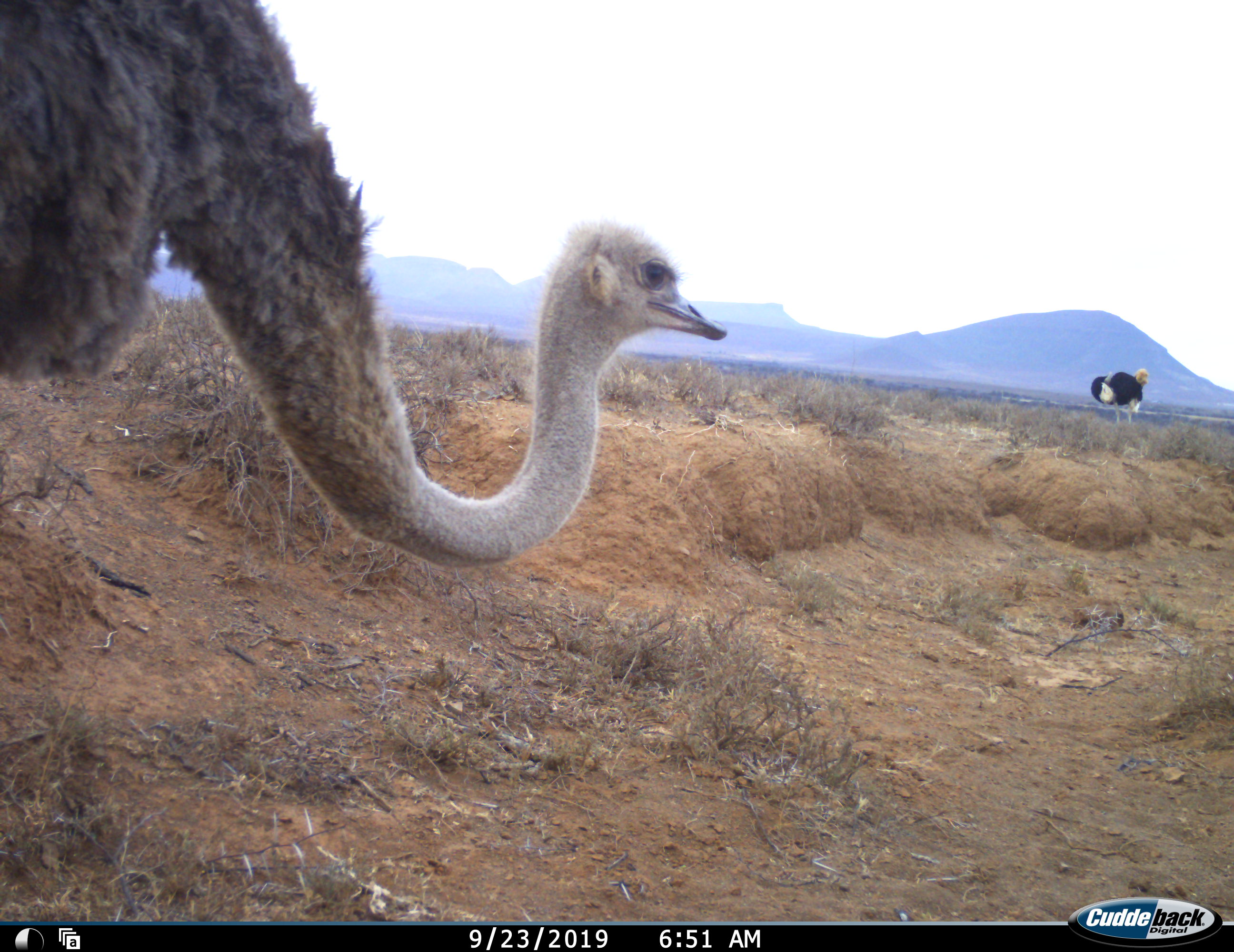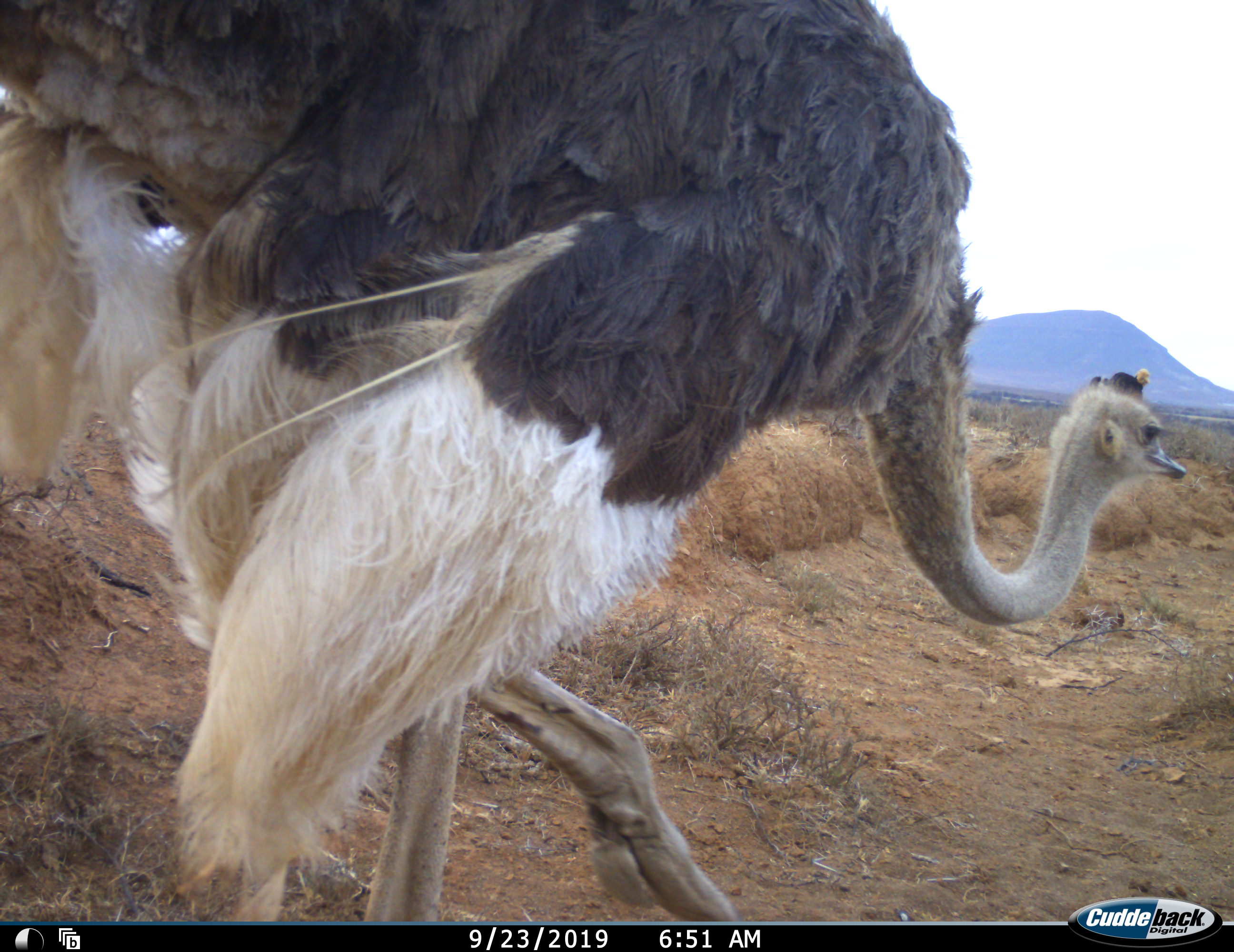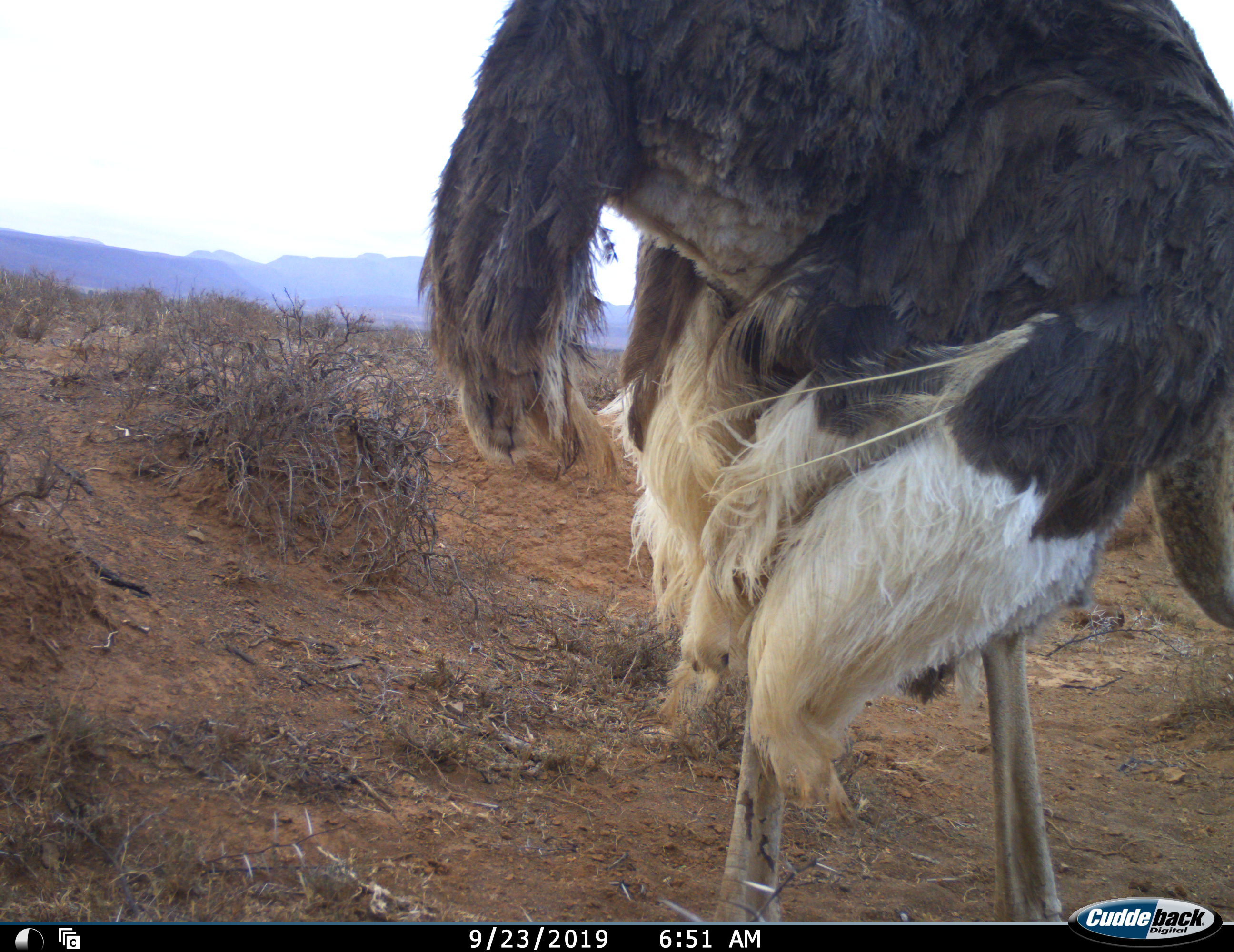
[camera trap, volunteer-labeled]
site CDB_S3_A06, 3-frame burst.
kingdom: Animalia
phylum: Chordata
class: Aves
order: Struthioniformes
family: Struthionidae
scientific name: Struthionidae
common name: ostrich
Ostrich (Struthionidae), count 2. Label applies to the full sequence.